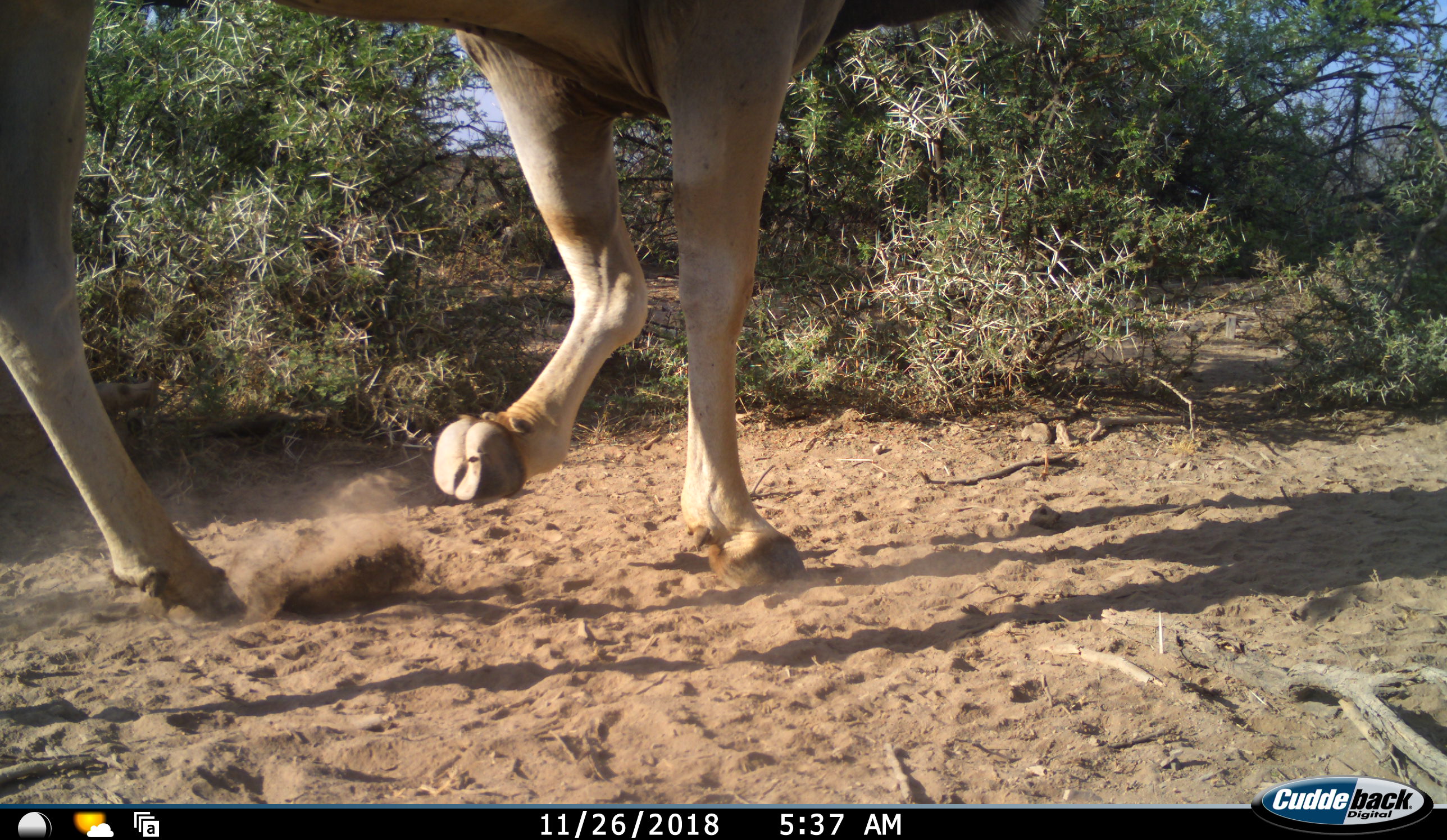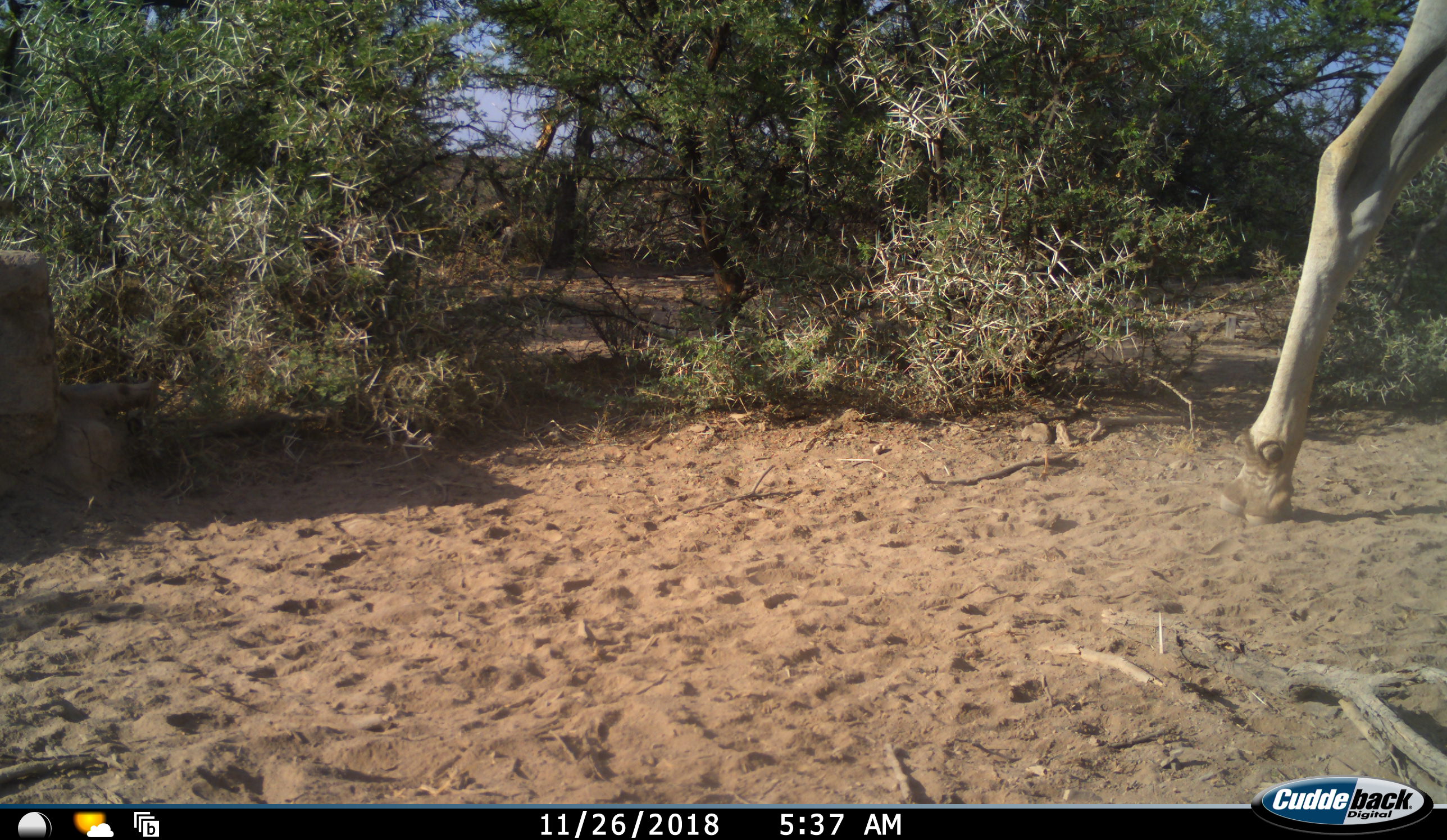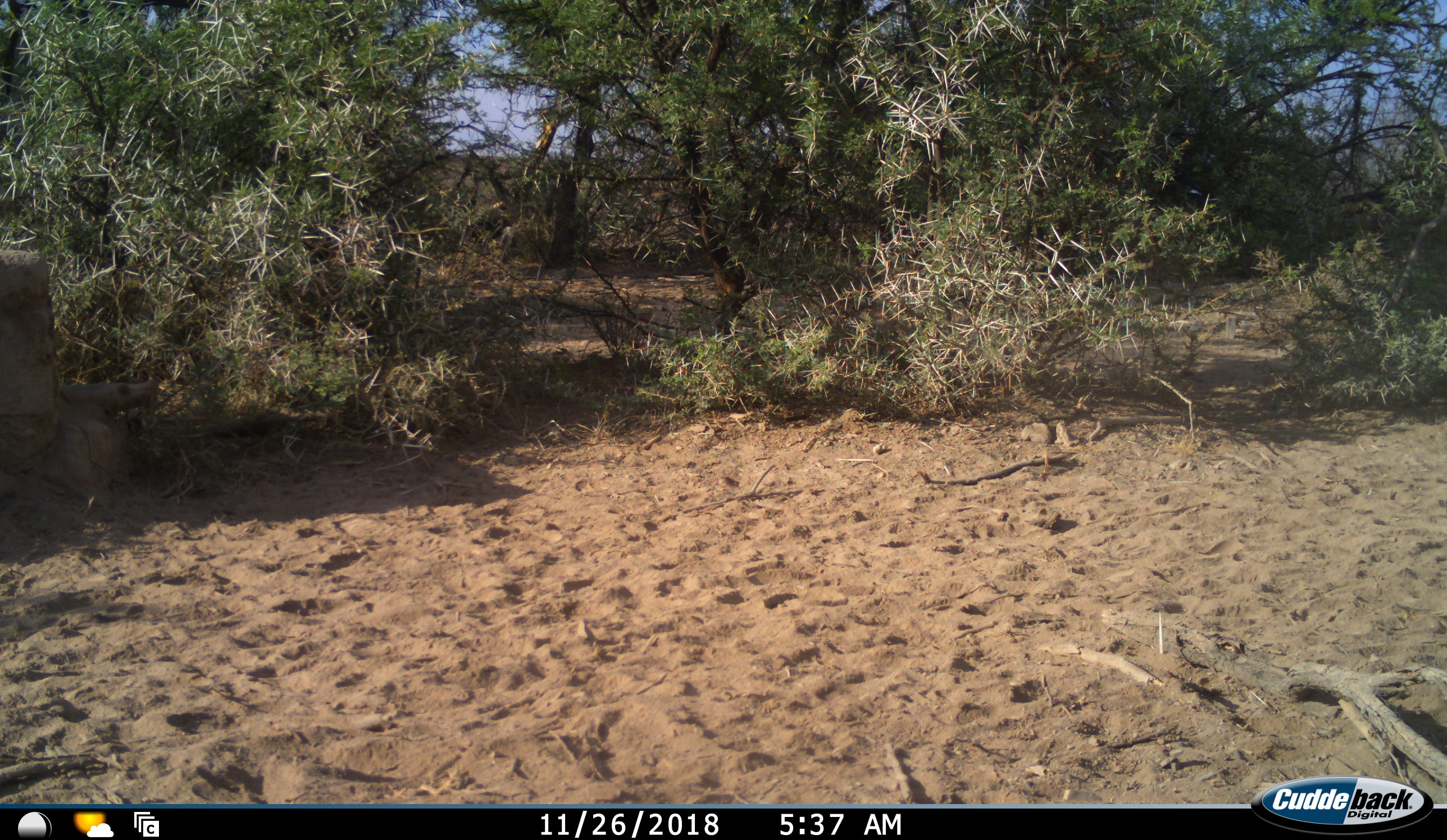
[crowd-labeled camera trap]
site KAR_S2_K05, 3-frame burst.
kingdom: Animalia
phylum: Chordata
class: Mammalia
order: Artiodactyla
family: Bovidae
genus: Tragelaphus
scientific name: Tragelaphus oryx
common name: eland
Eland (Tragelaphus oryx), count 1. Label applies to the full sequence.